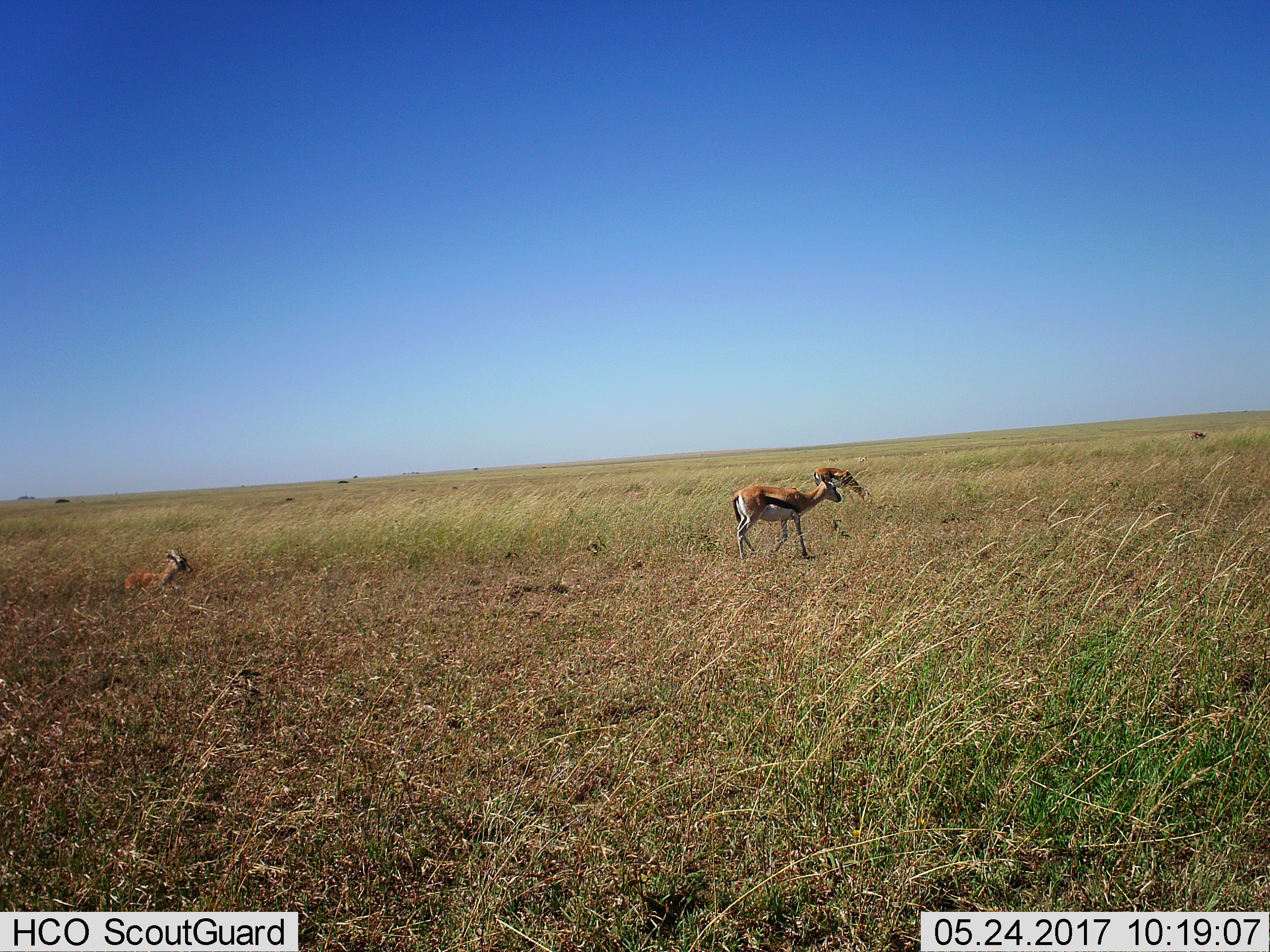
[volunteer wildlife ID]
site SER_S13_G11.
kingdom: Animalia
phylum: Chordata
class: Mammalia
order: Artiodactyla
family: Bovidae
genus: Eudorcas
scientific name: Eudorcas thomsonii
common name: thomson's gazelle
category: gazellethomsons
Gazellethomsons (thomson's gazelle) (Eudorcas thomsonii), count 4. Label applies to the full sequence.